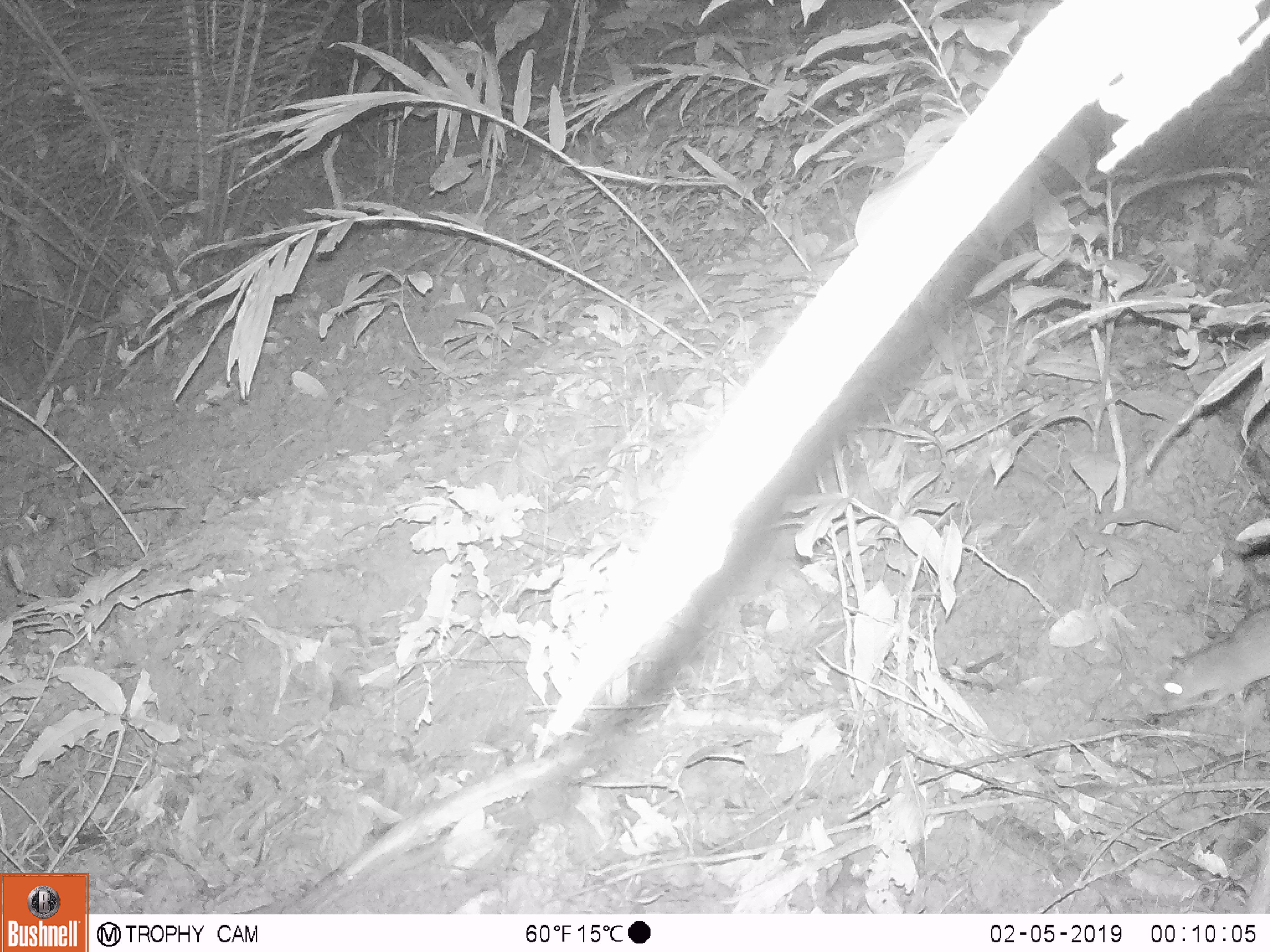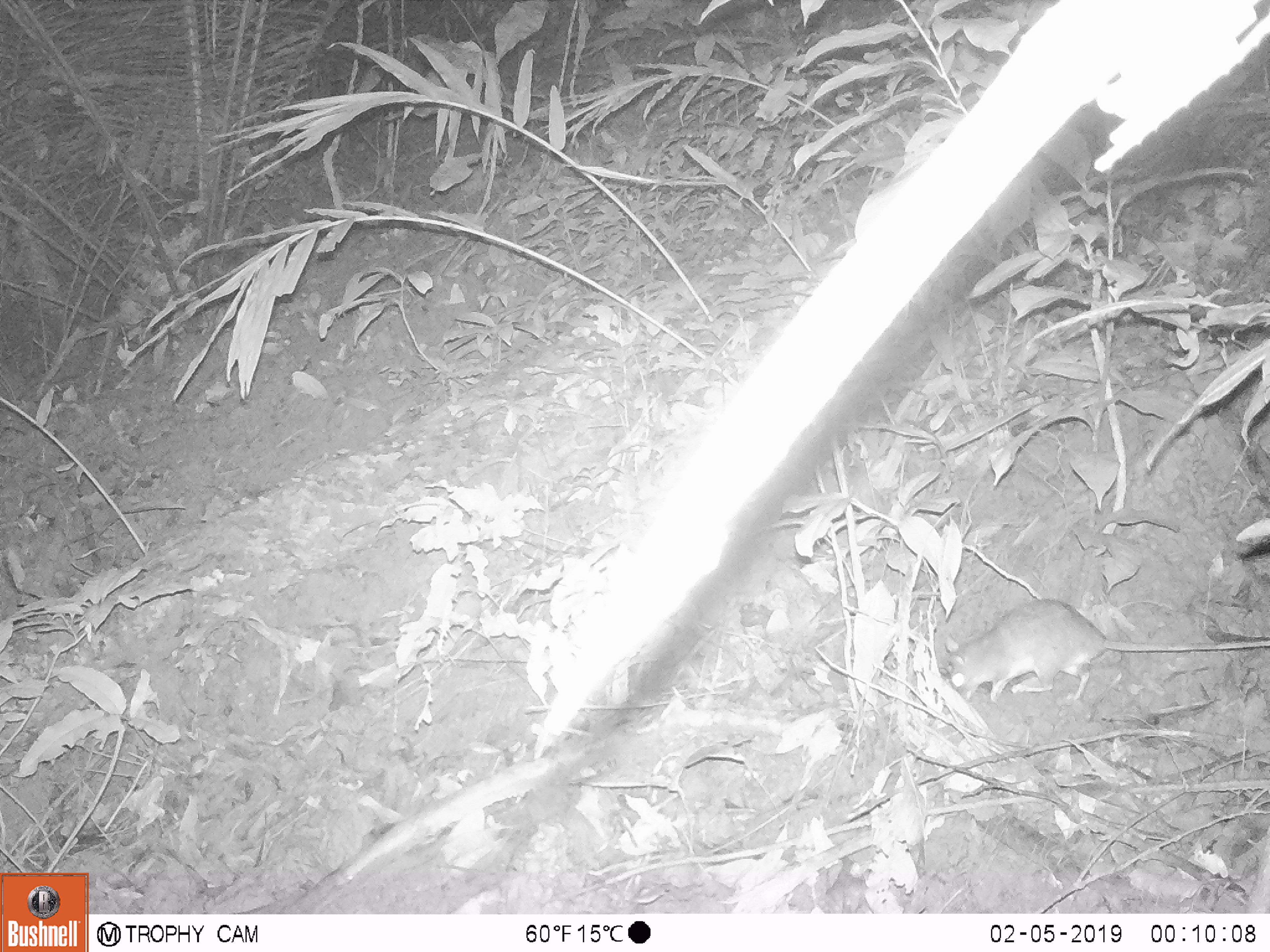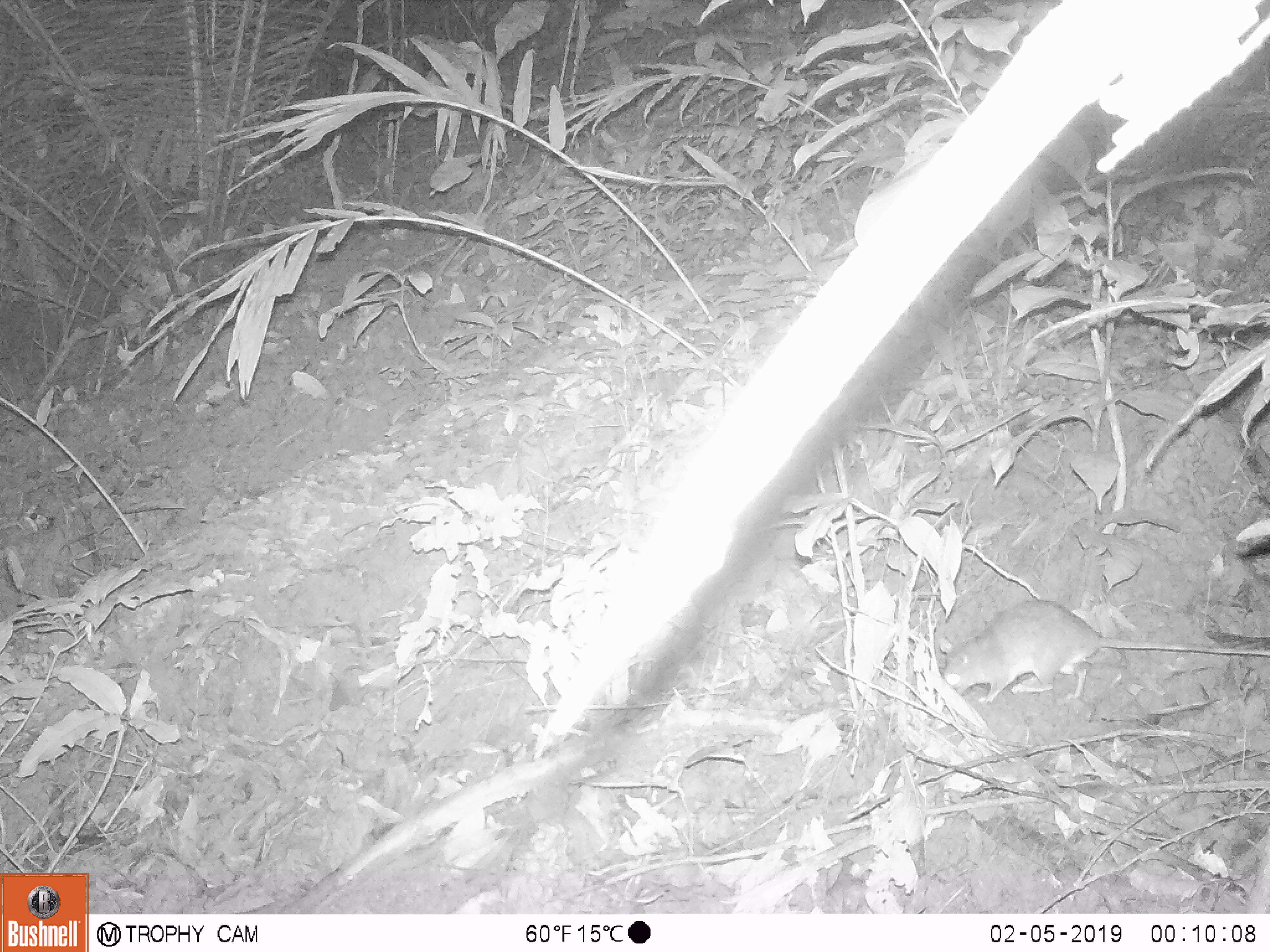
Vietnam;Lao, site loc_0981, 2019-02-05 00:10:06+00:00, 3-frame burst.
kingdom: Animalia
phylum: Chordata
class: Mammalia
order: Rodentia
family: Muridae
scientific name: Muridae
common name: old-world mice and rats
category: unidentified murid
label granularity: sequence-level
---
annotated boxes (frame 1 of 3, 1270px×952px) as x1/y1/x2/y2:
unidentified murid: 1158/605/1270/709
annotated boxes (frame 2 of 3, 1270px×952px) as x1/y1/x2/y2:
unidentified murid: 943/598/1269/701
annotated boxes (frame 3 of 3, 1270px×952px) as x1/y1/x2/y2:
unidentified murid: 936/598/1270/704